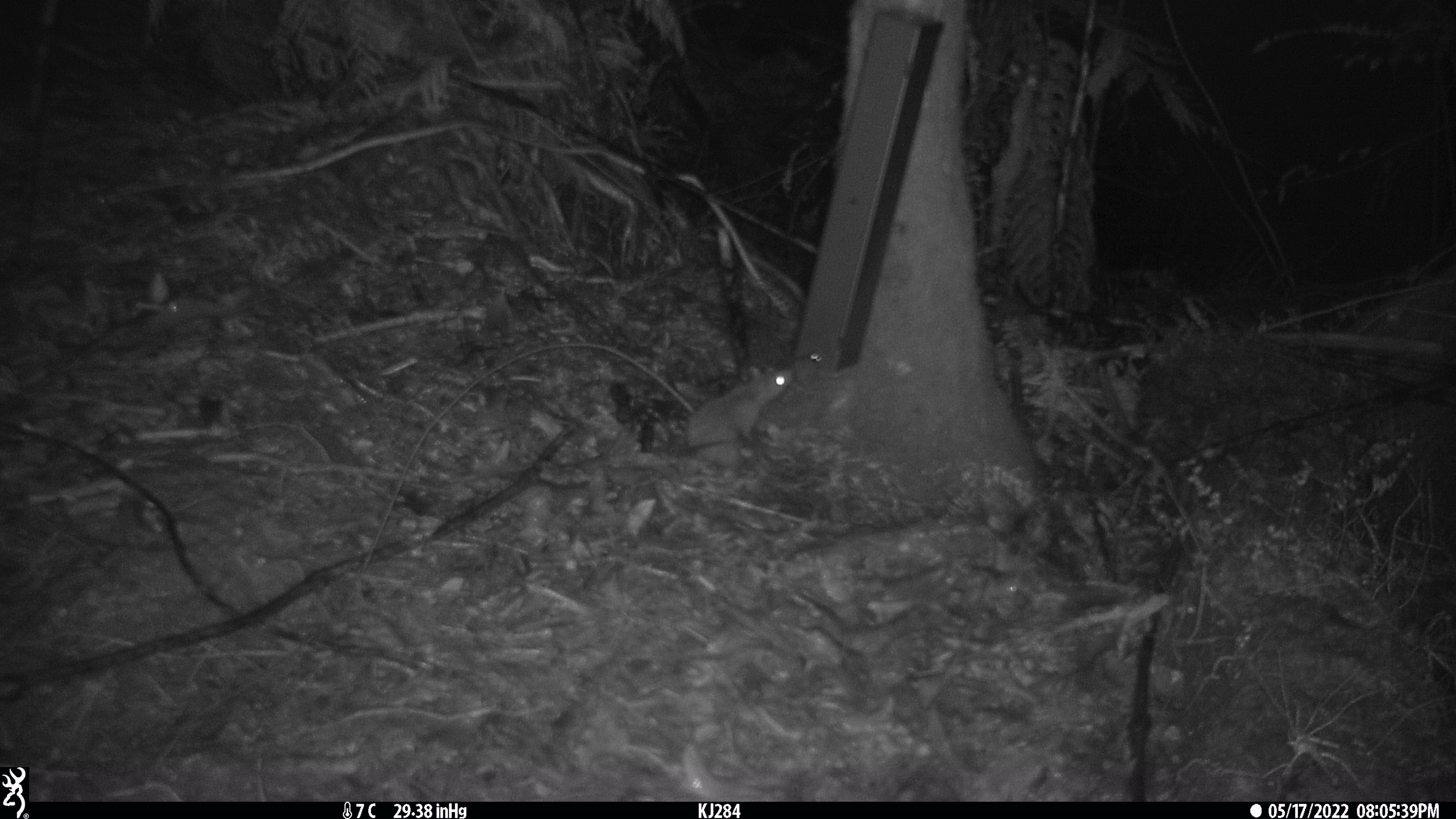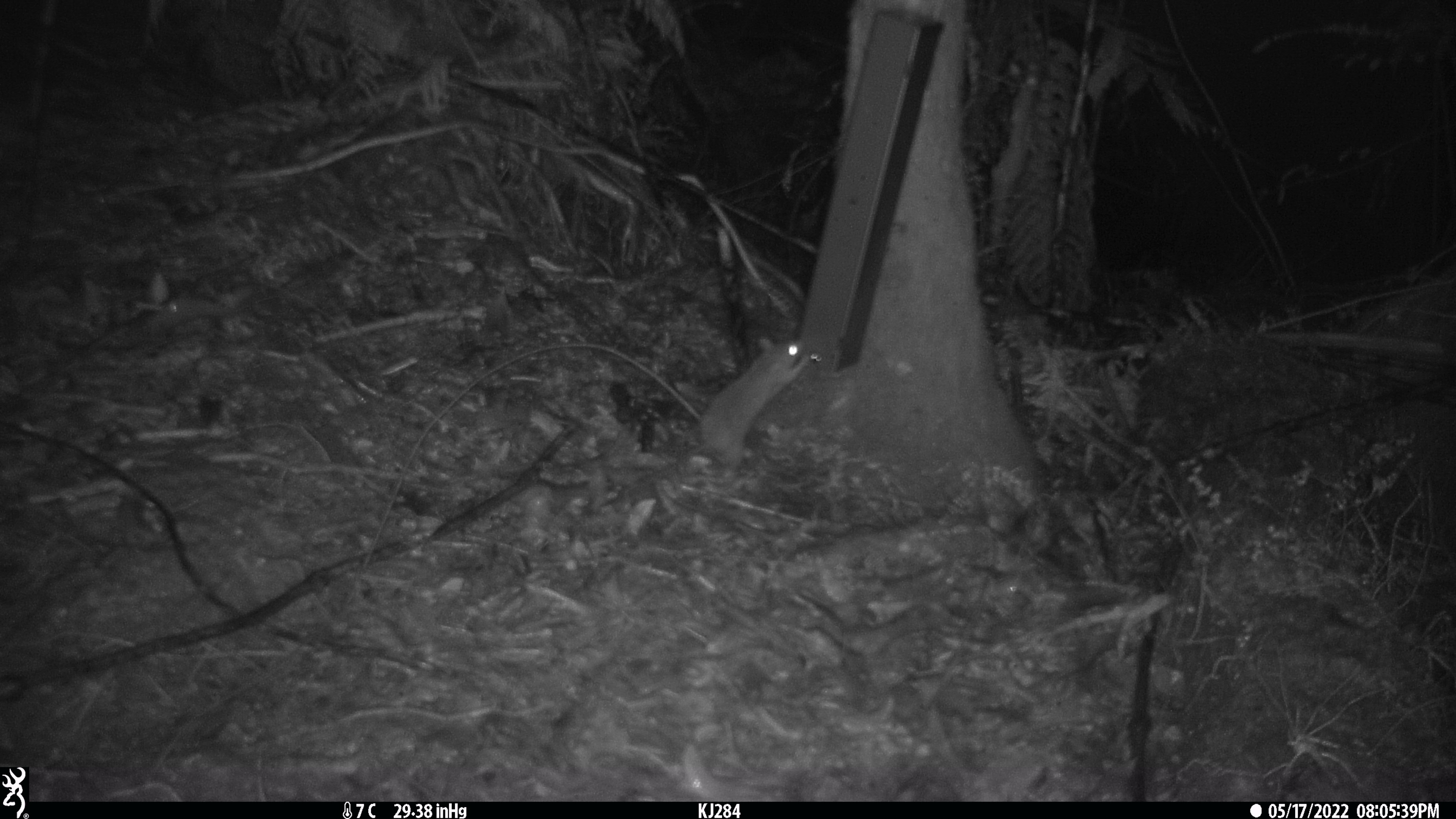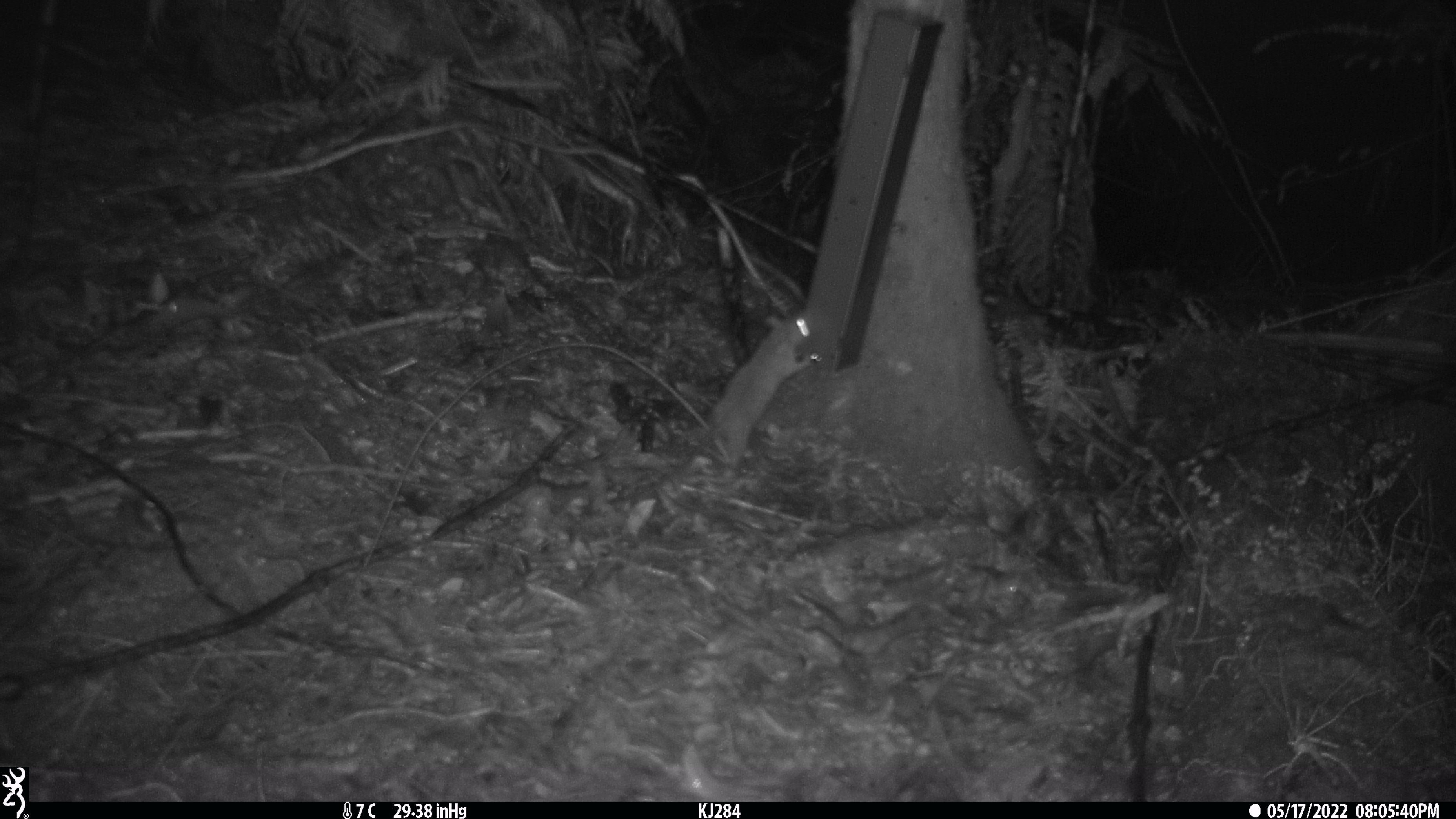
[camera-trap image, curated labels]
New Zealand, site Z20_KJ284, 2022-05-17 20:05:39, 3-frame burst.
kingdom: Animalia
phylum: Chordata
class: Mammalia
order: Rodentia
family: Muridae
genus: Rattus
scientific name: Rattus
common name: rat